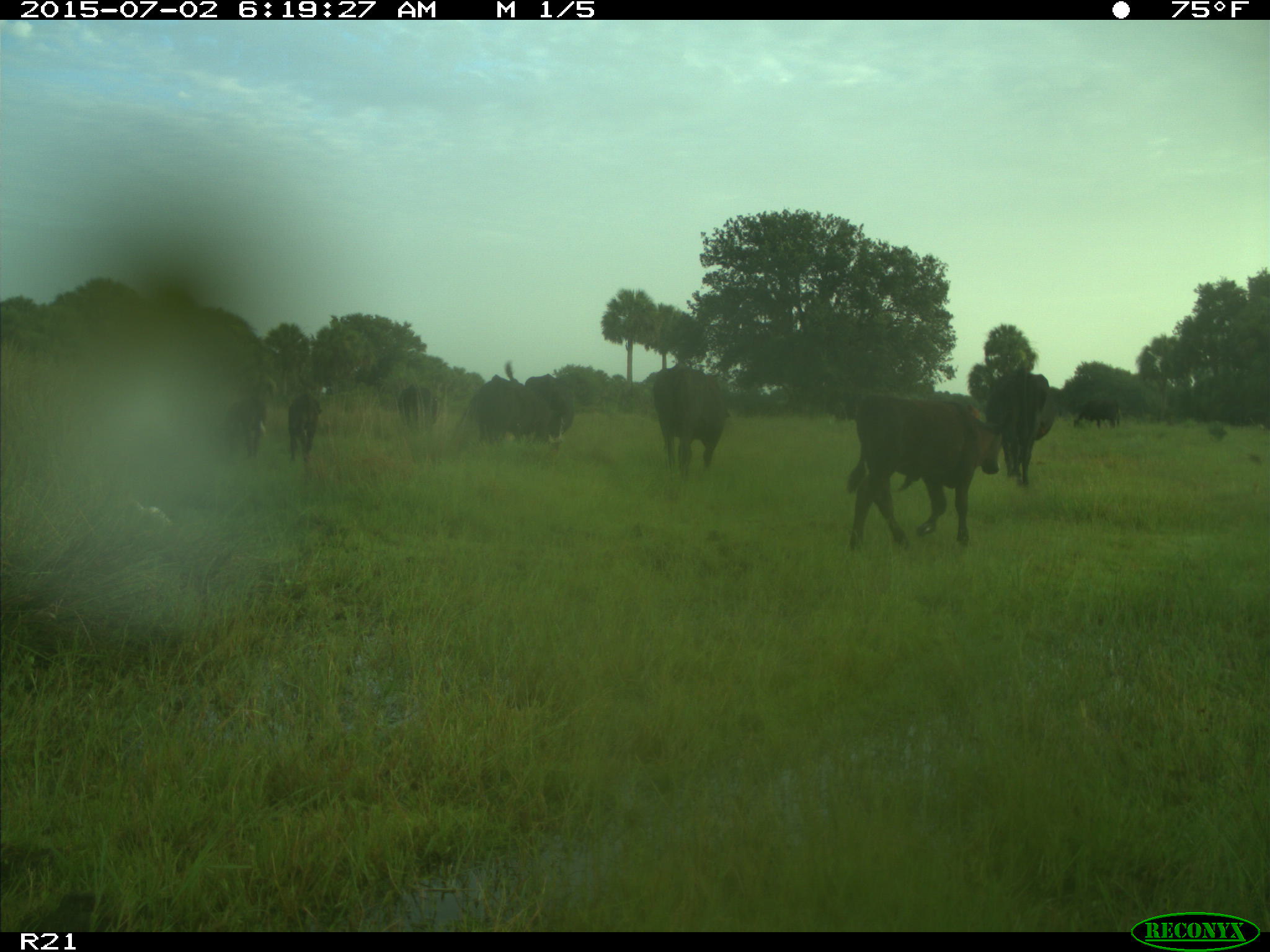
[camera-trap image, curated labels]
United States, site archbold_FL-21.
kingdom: Animalia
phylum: Chordata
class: Mammalia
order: Artiodactyla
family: Bovidae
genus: Bos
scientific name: Bos taurus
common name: domestic cow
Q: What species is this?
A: Bos taurus (domestic cow).